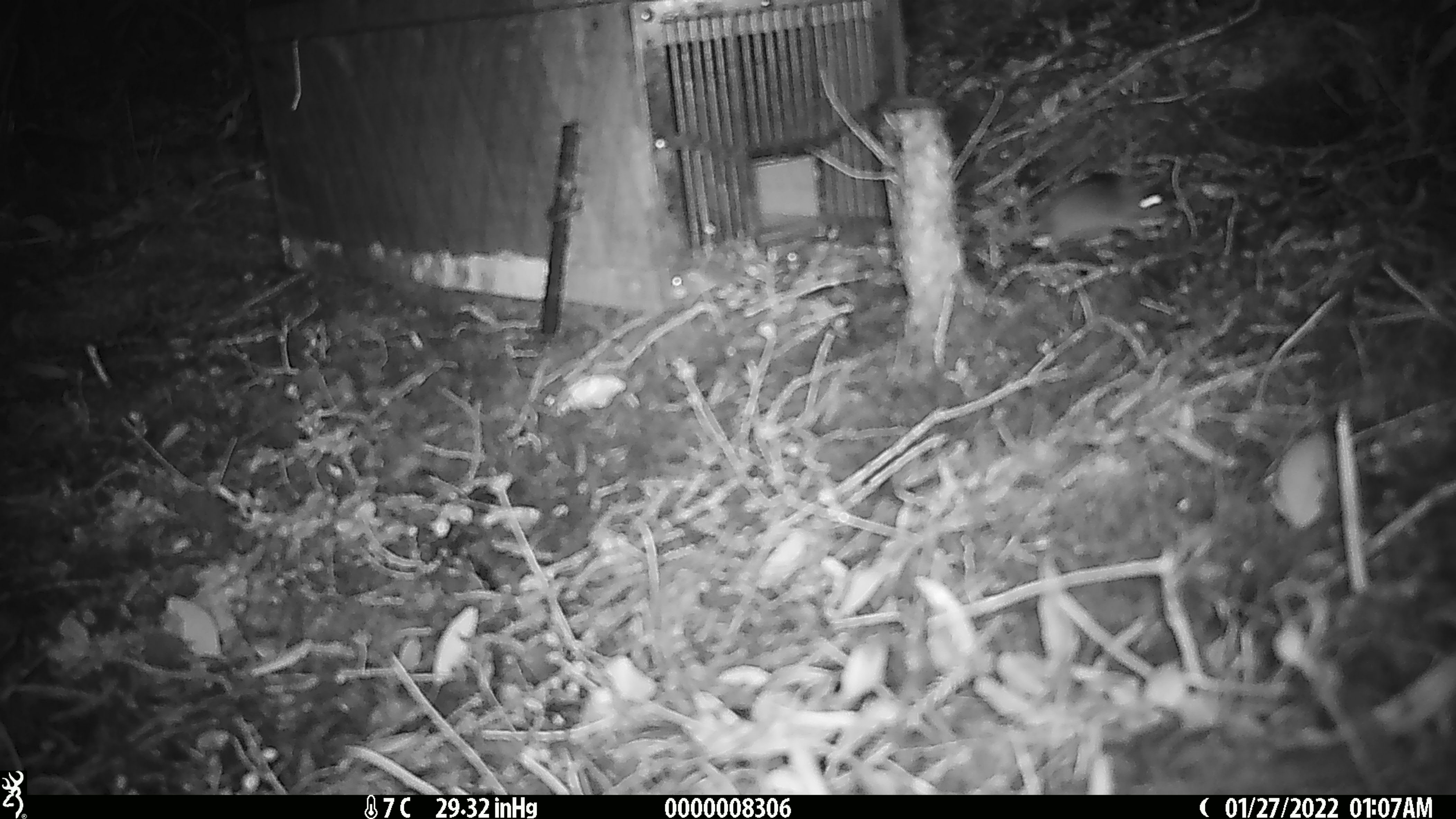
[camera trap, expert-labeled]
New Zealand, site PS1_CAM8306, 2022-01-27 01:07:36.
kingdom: Animalia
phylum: Chordata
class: Mammalia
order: Rodentia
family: Muridae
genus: Mus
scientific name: Mus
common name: mouse